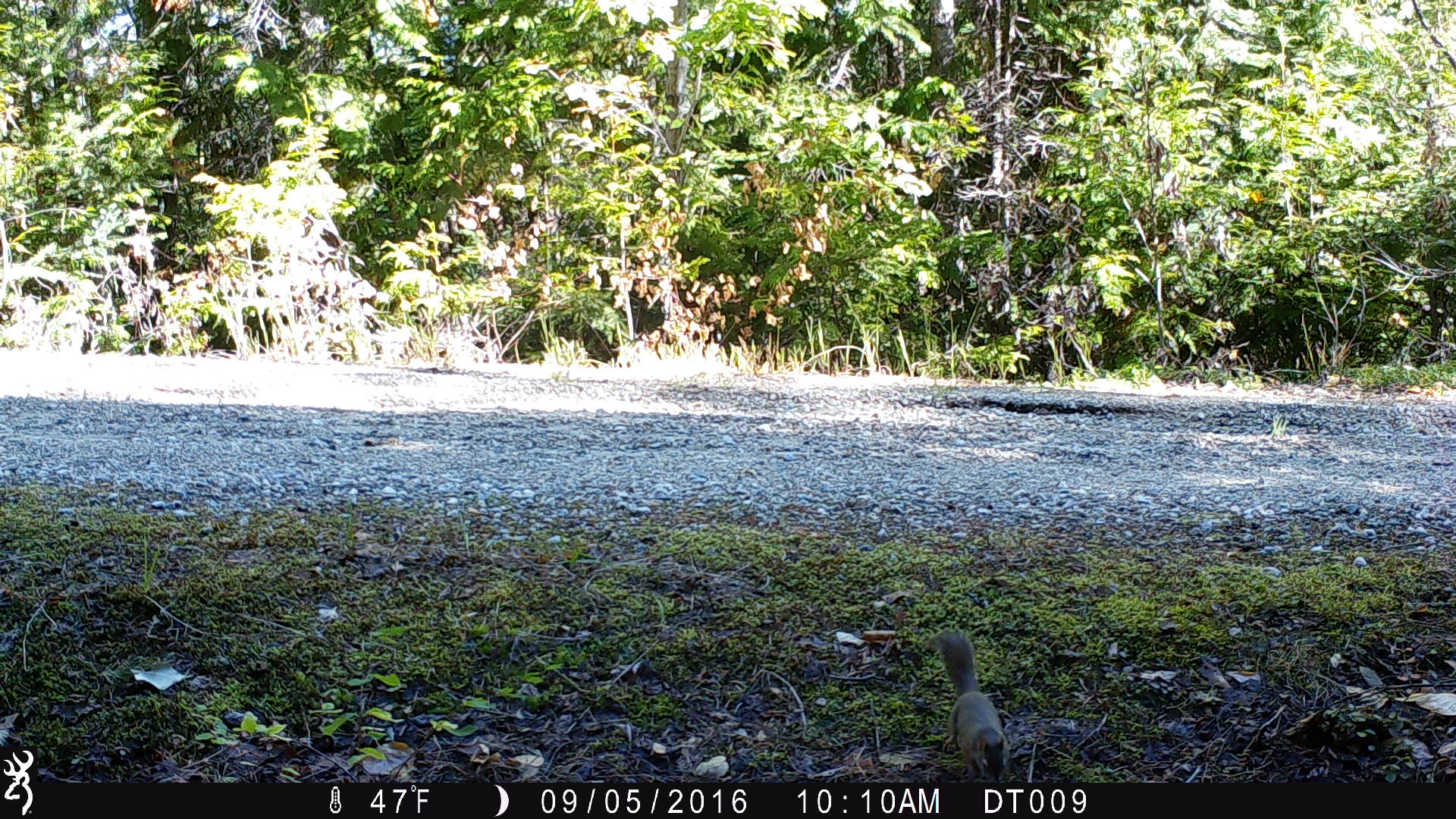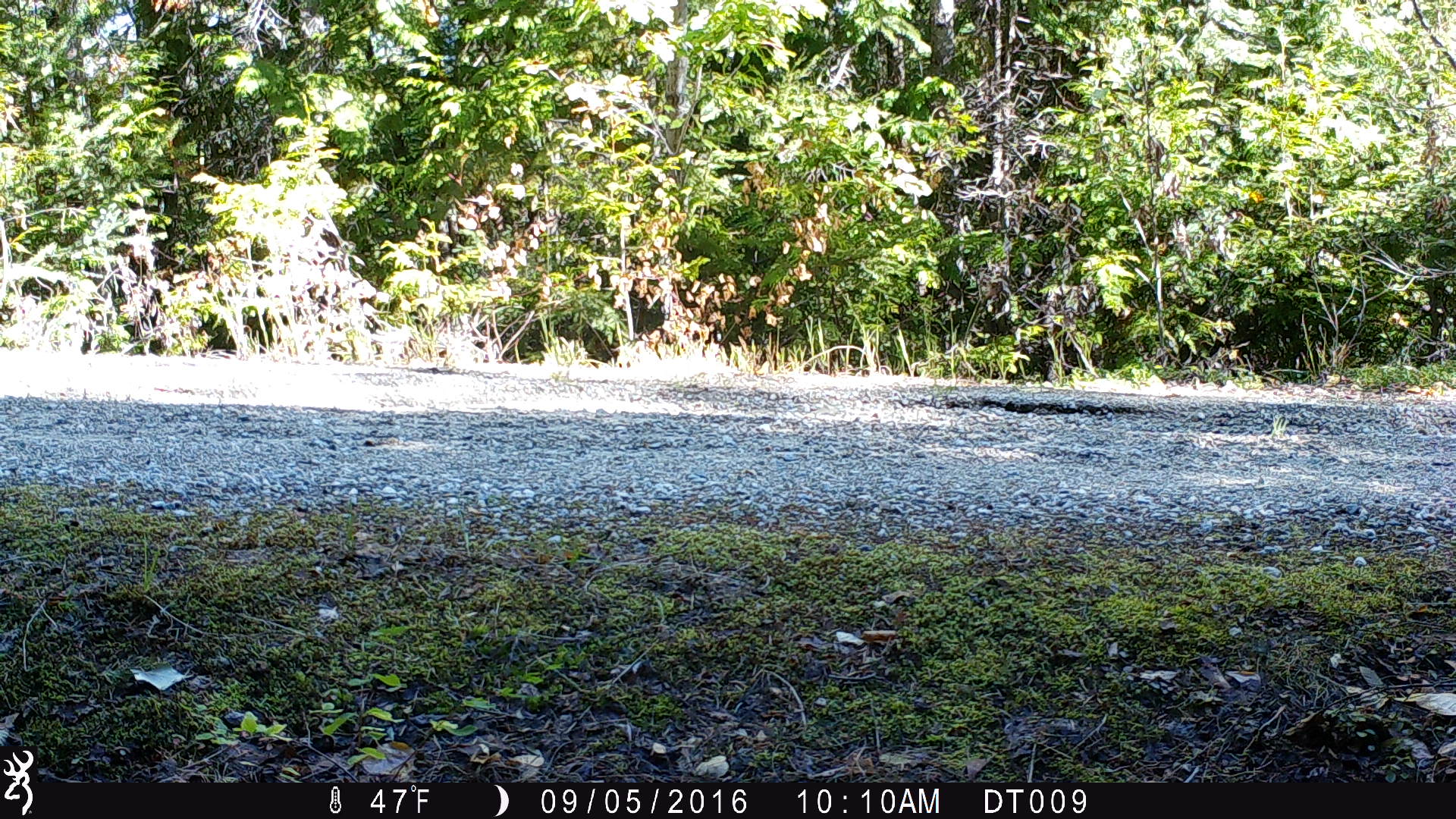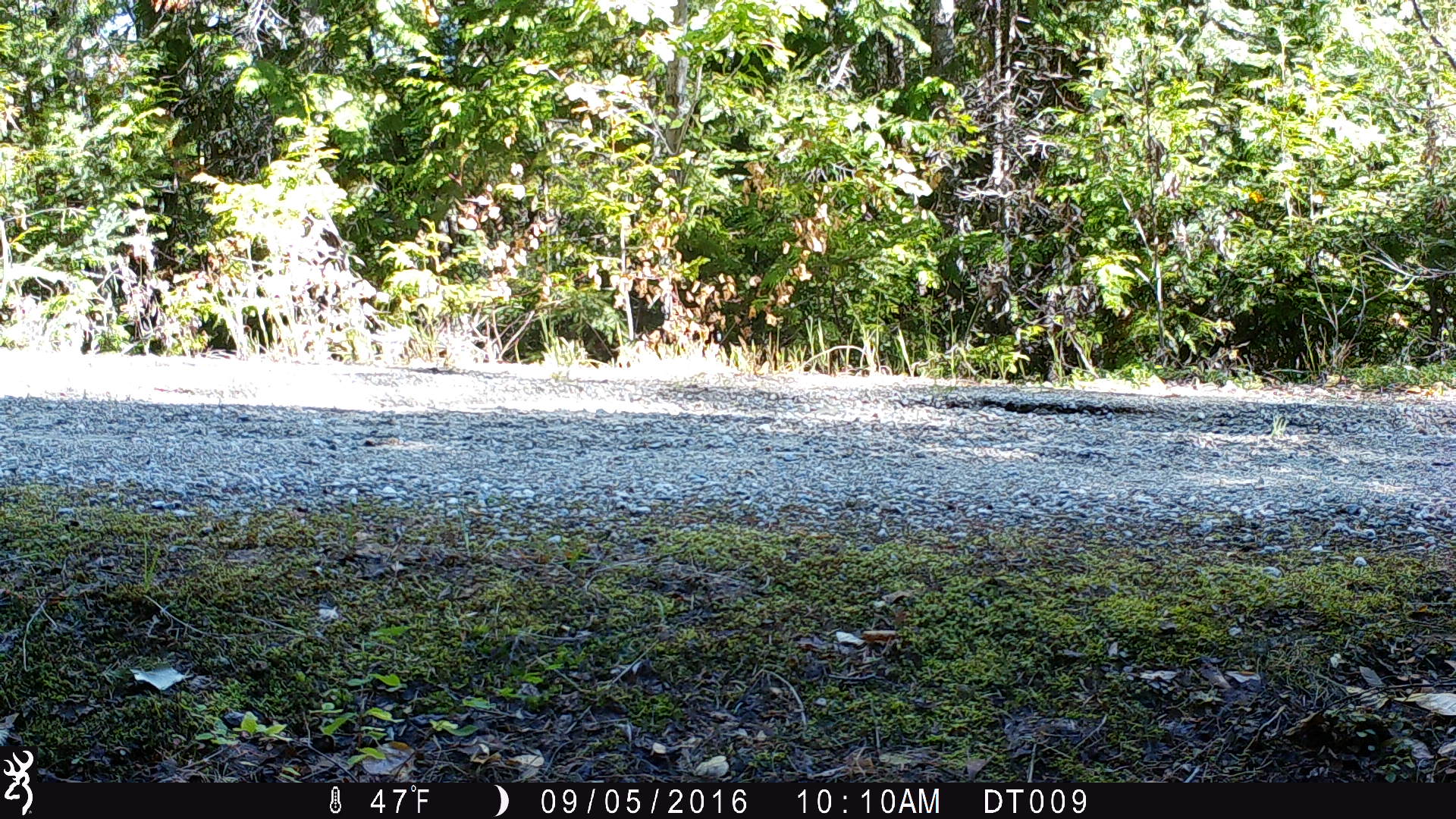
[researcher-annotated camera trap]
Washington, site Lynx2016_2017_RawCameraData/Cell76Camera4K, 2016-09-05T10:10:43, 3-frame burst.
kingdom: Animalia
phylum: Chordata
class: Mammalia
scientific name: Mammalia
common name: small mammal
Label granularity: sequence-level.